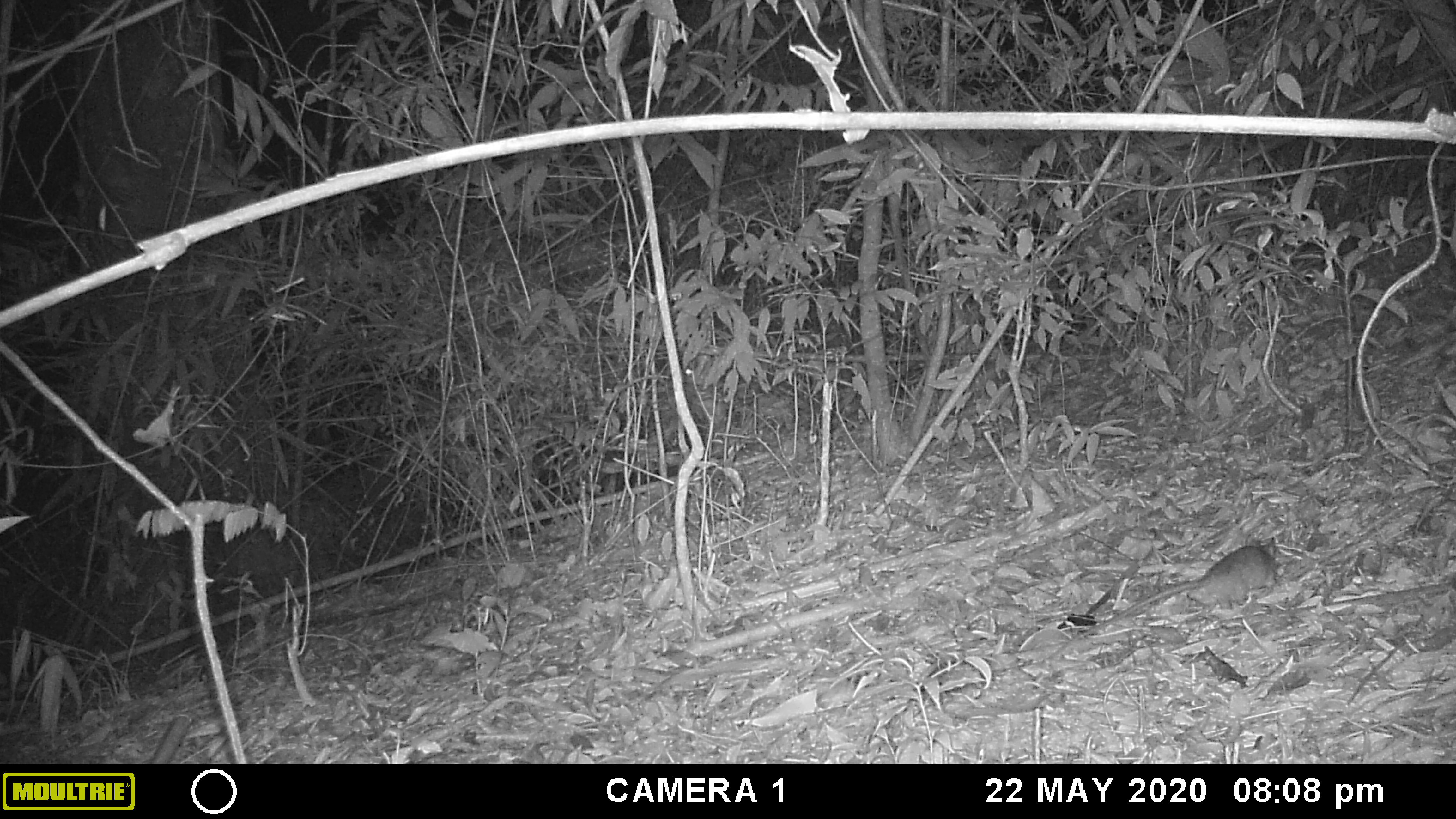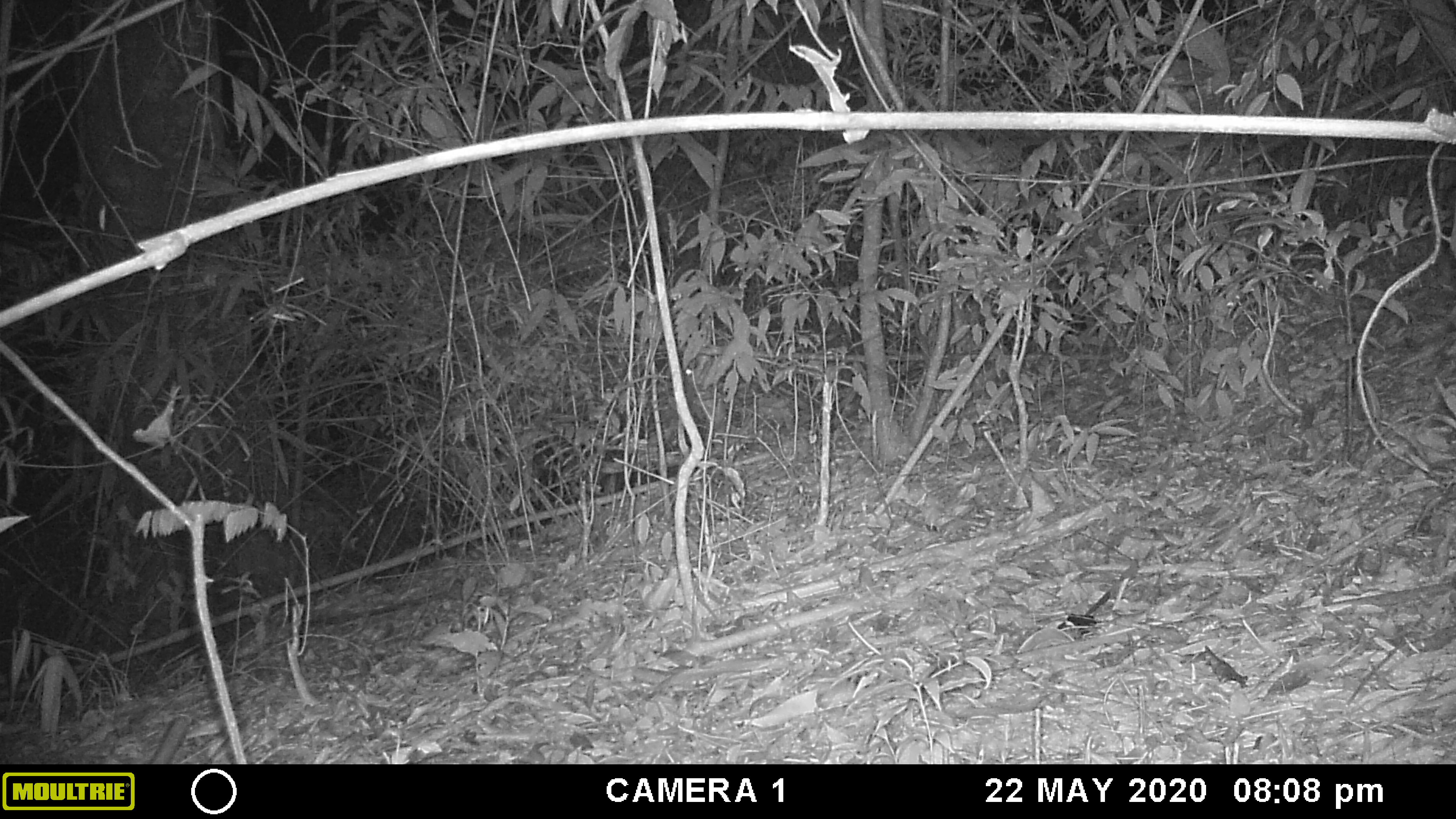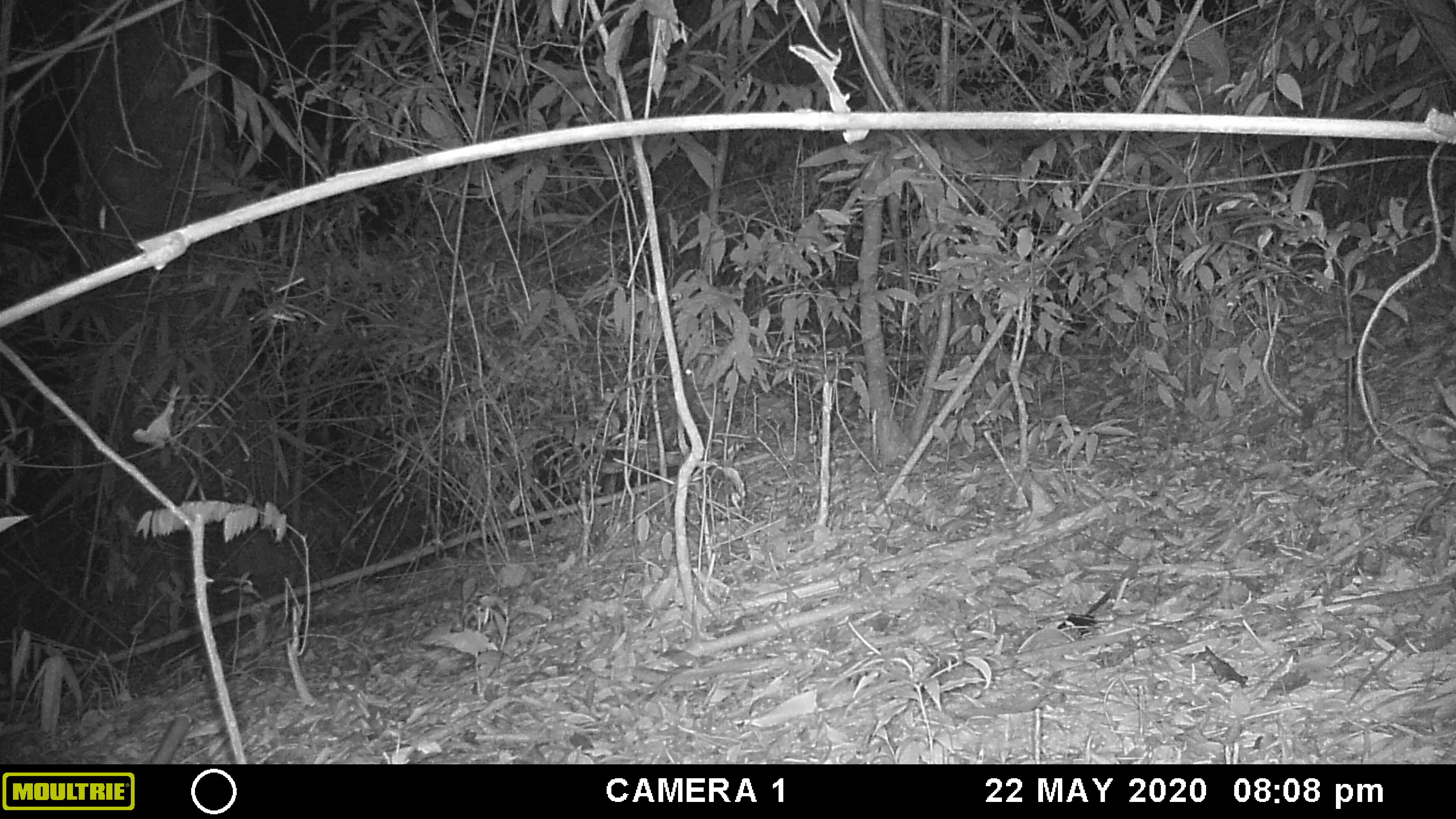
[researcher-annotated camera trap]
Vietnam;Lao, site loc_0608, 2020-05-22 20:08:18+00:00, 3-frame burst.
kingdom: Animalia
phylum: Chordata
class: Mammalia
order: Rodentia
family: Muridae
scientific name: Muridae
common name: old-world mice and rats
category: unidentified murid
Unidentified murid (old-world mice and rats) (Muridae). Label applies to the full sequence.